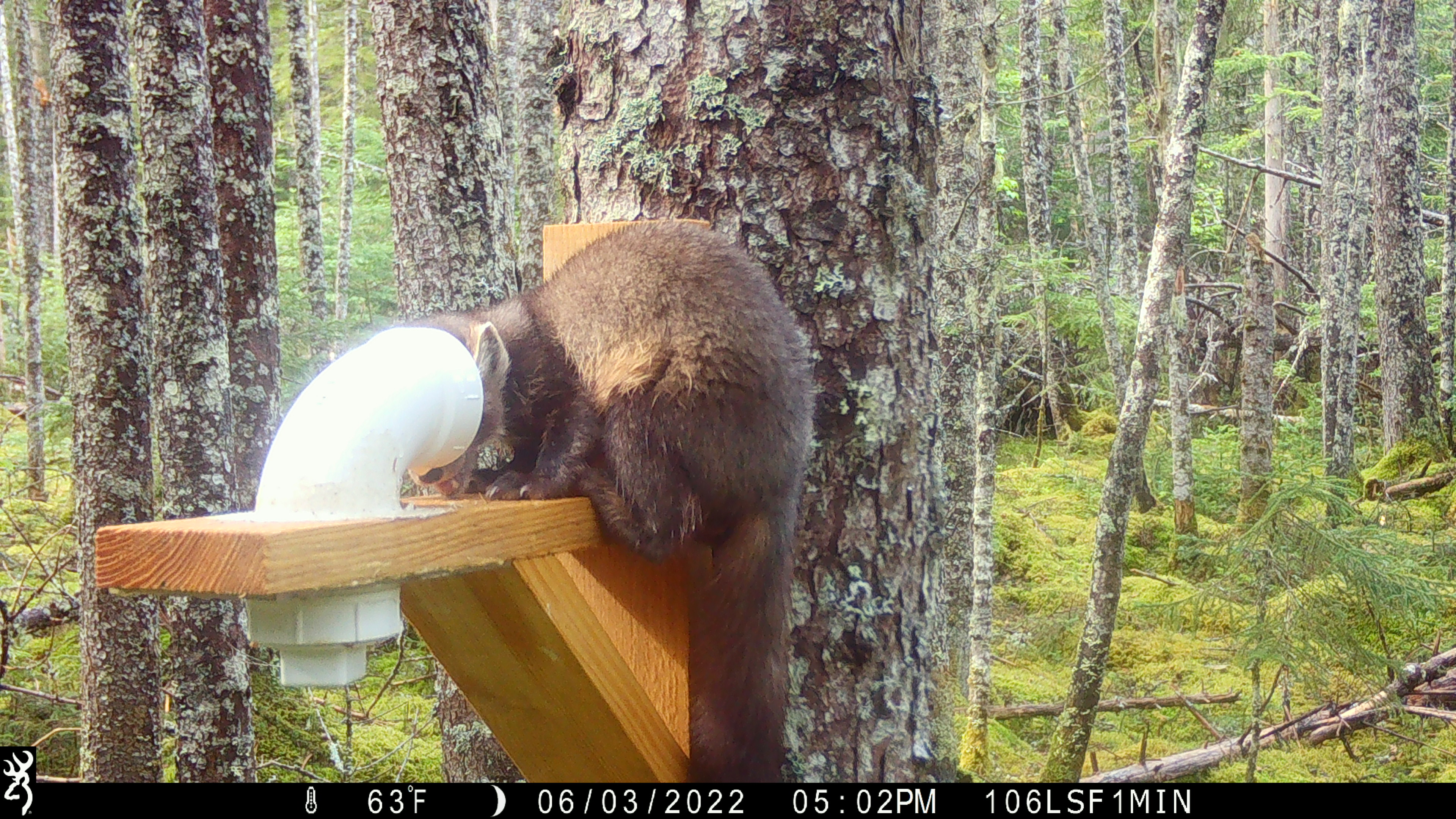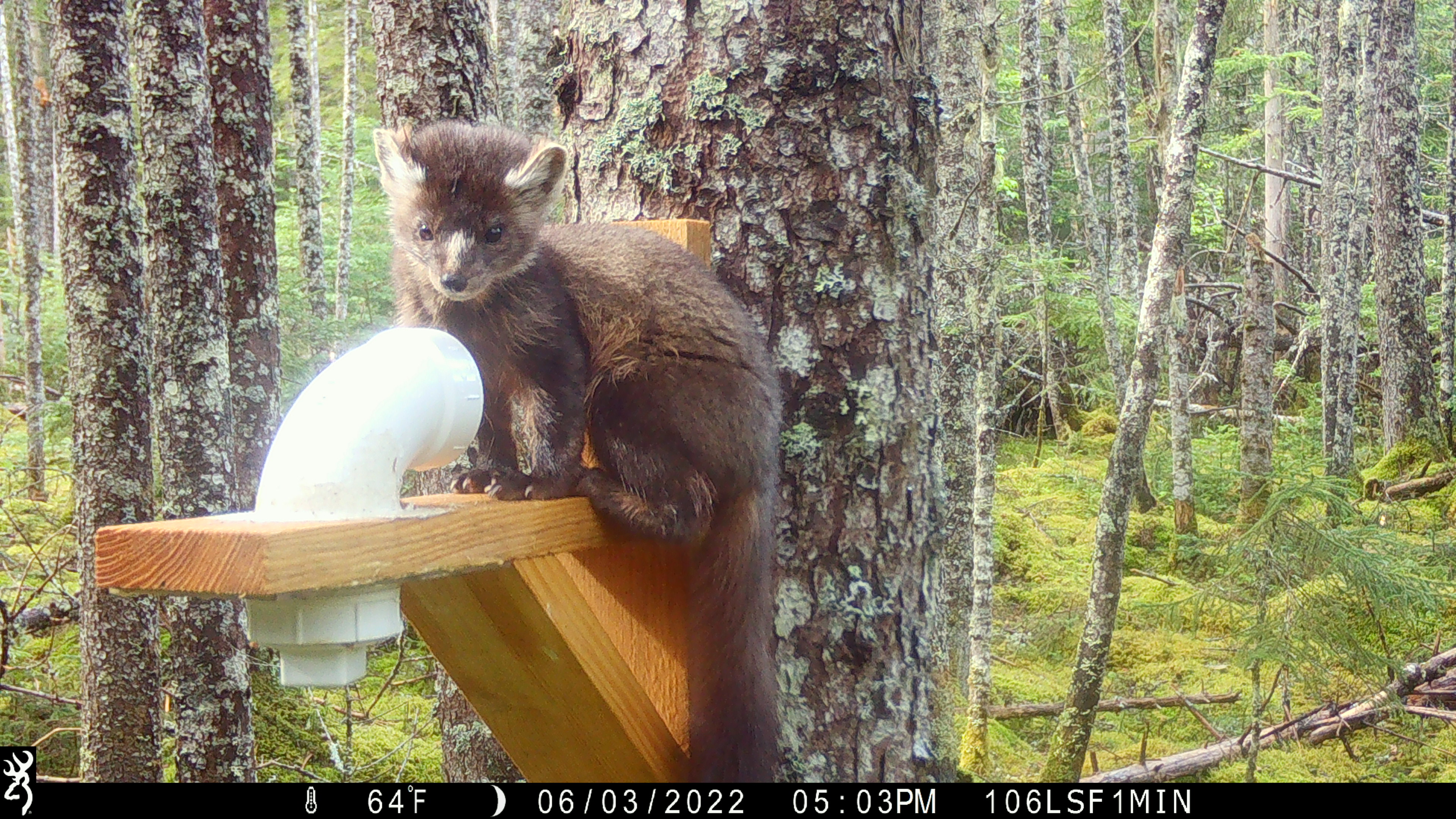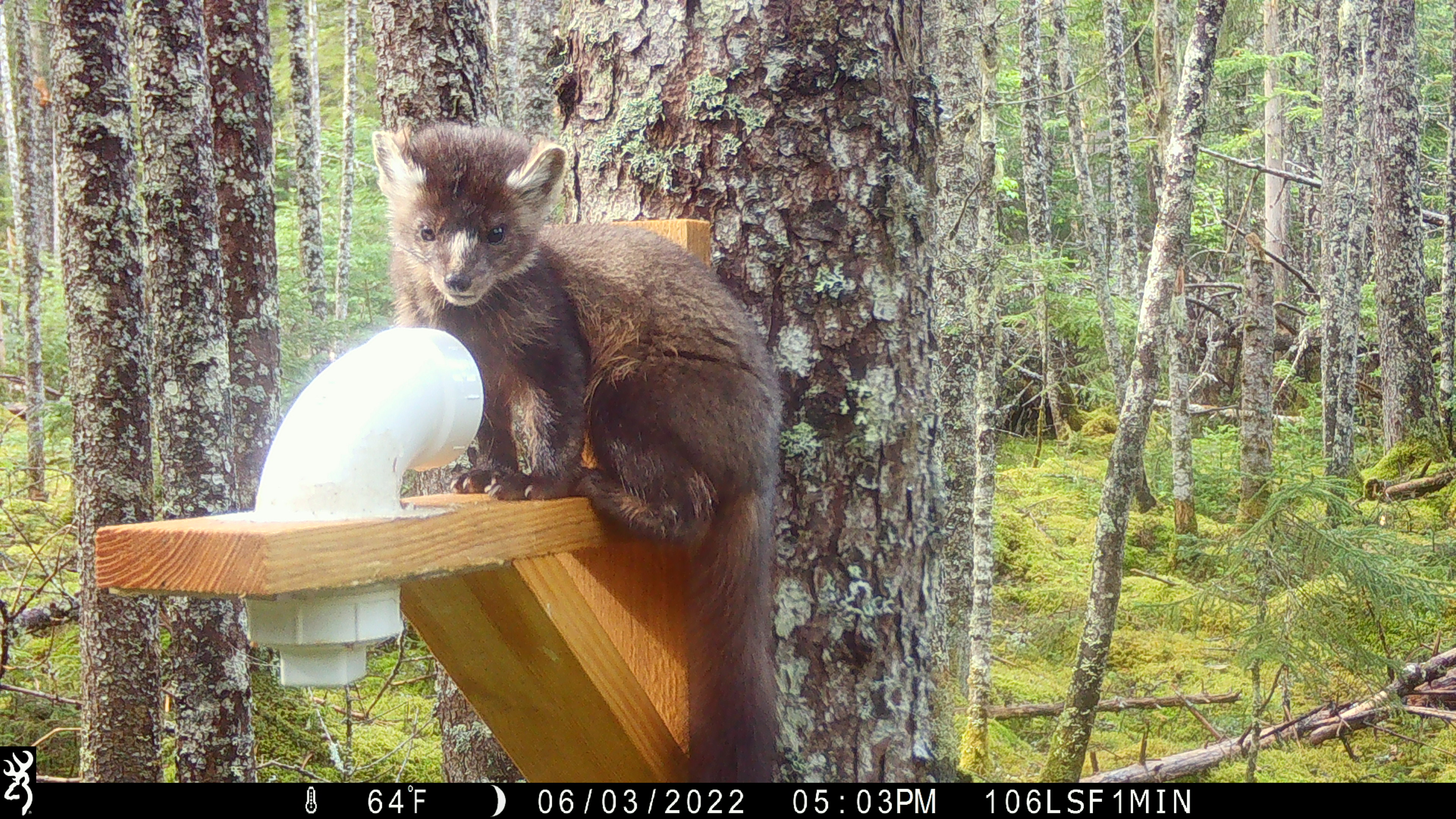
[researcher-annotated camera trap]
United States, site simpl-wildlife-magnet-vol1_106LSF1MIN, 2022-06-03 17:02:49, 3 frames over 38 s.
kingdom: Animalia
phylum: Chordata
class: Mammalia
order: Carnivora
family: Mustelidae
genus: Martes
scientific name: Martes americana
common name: american marten